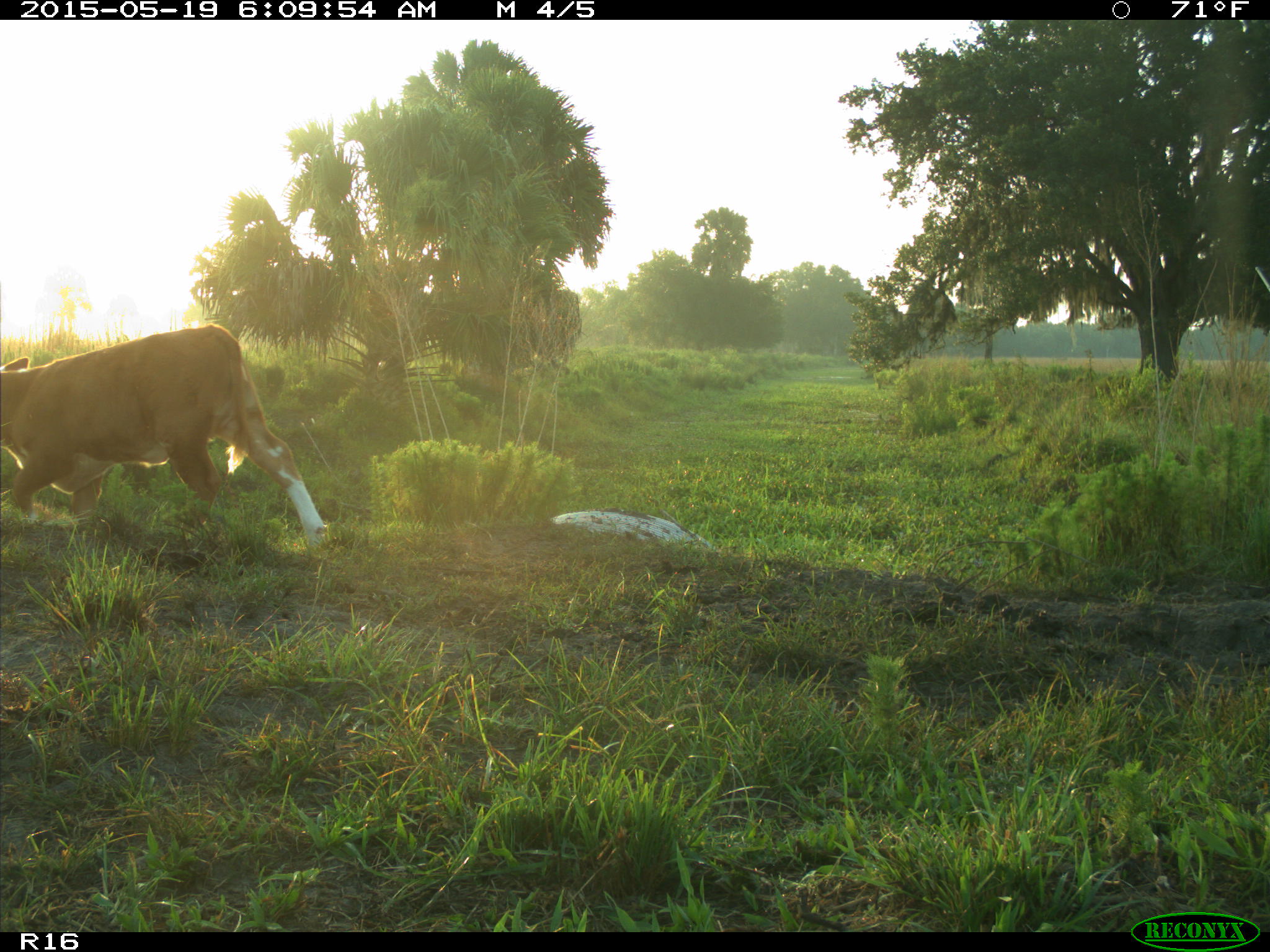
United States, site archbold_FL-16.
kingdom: Animalia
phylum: Chordata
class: Mammalia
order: Artiodactyla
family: Bovidae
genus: Bos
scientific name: Bos taurus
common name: domestic cow